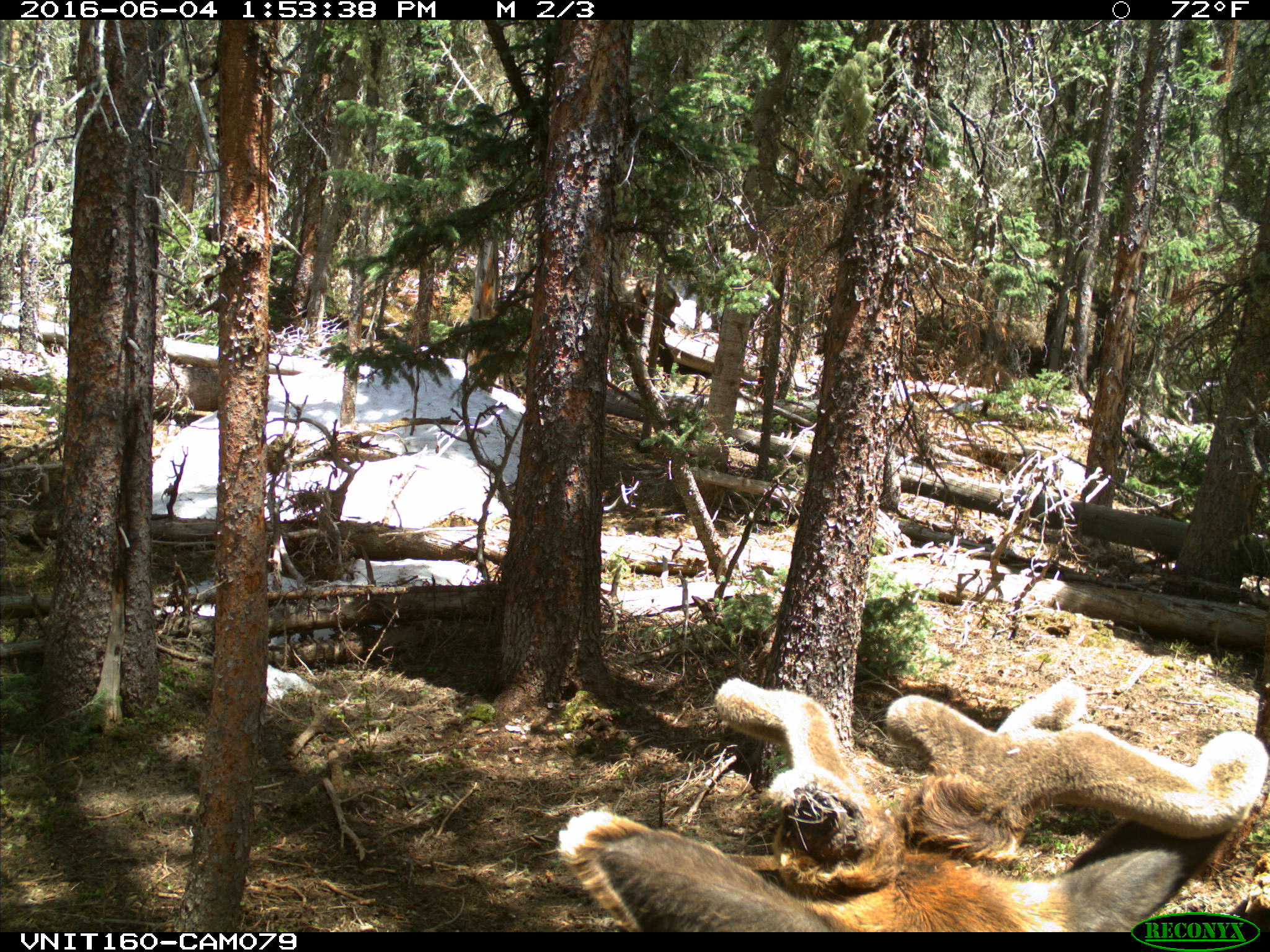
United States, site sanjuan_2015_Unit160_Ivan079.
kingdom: Animalia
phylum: Chordata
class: Mammalia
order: Artiodactyla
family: Cervidae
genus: Cervus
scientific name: Cervus elaphus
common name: red deer